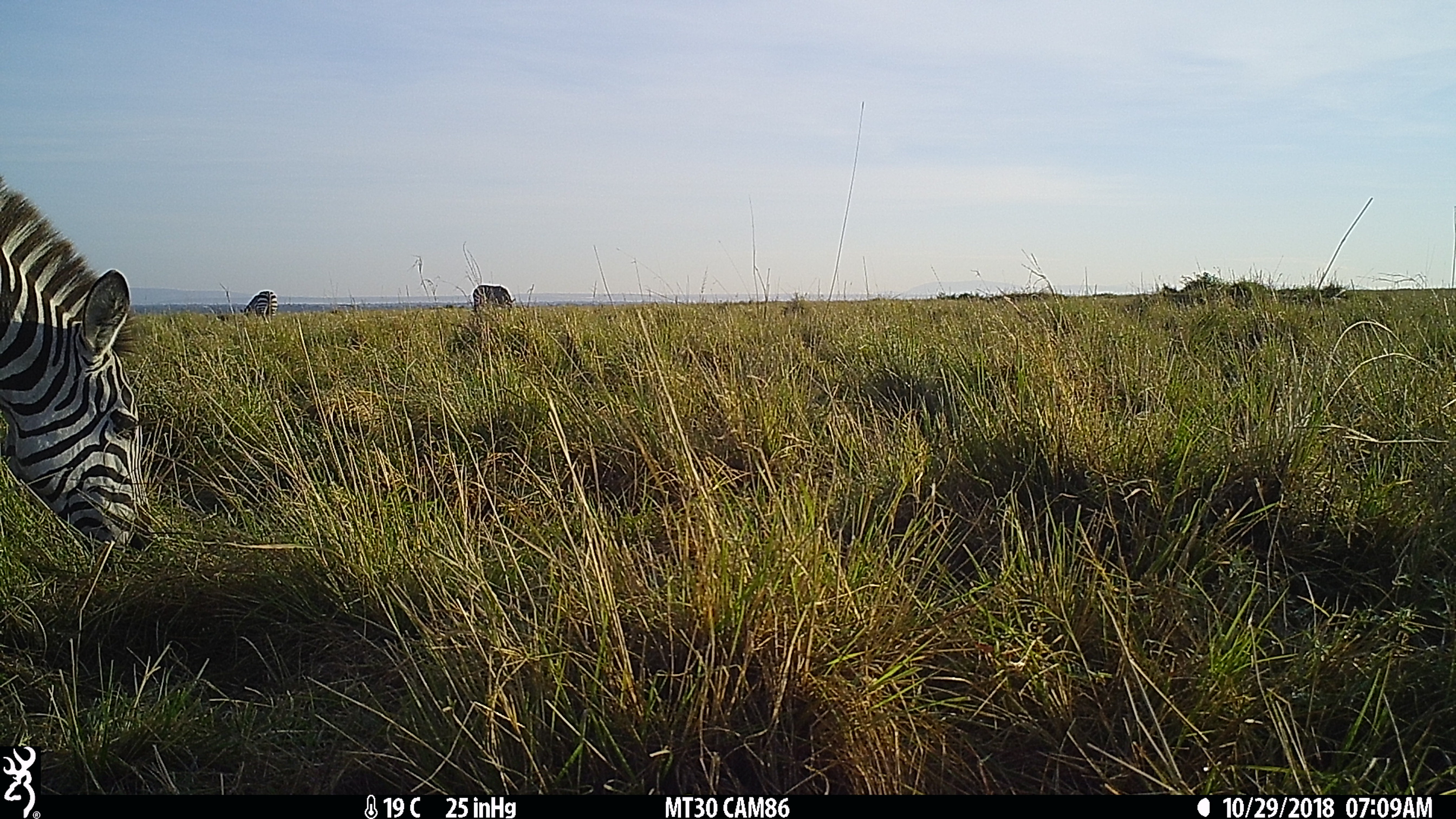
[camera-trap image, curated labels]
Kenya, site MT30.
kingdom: Animalia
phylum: Chordata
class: Mammalia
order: Perissodactyla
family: Equidae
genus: Equus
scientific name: Equus quagga burchellii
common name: burchell's zebra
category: zebra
Zebra (burchell's zebra) (Equus quagga burchellii).